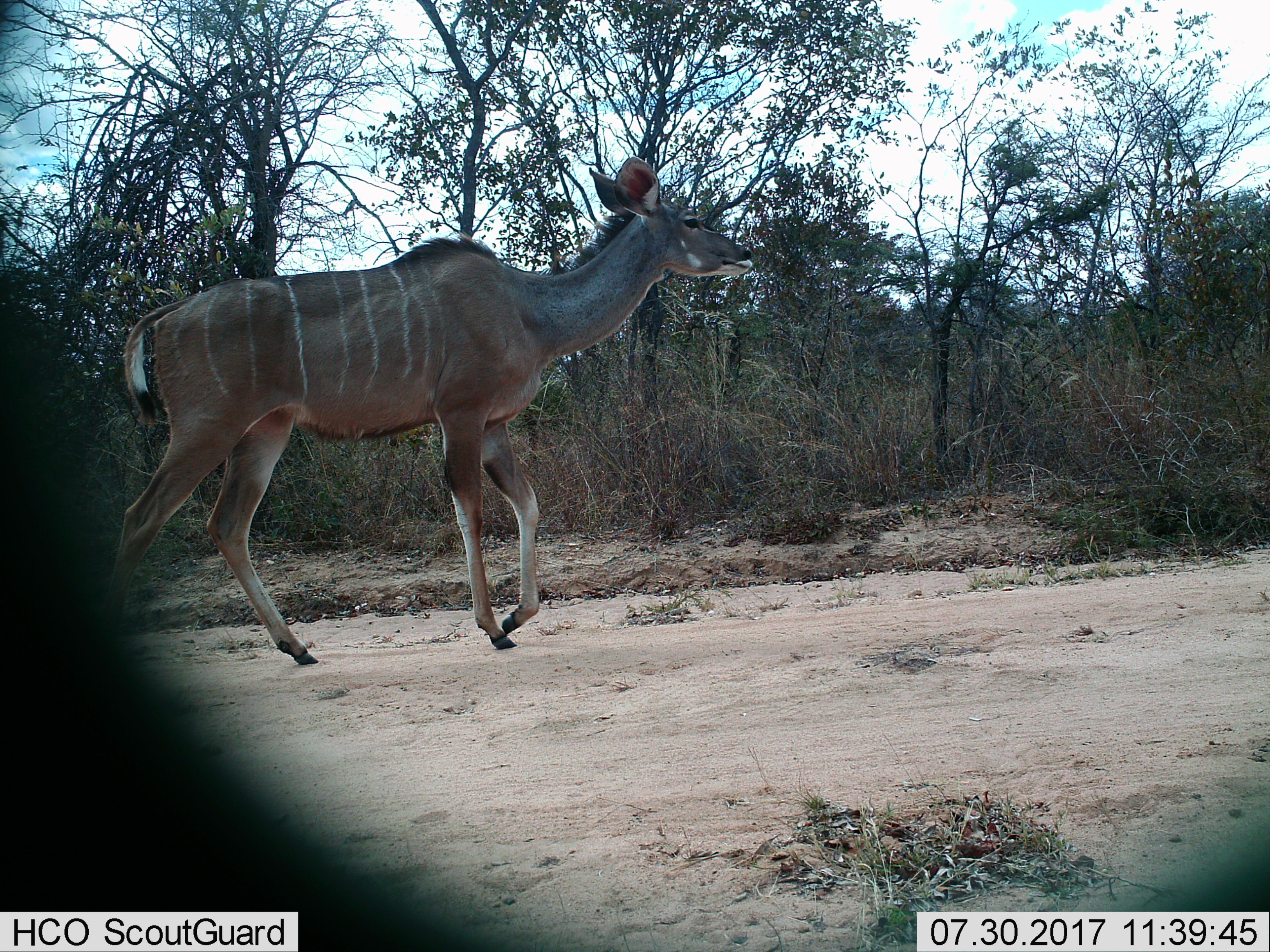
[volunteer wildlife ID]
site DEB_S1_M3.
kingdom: Animalia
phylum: Chordata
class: Mammalia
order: Artiodactyla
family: Bovidae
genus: Tragelaphus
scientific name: Tragelaphus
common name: kudu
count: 1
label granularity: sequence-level